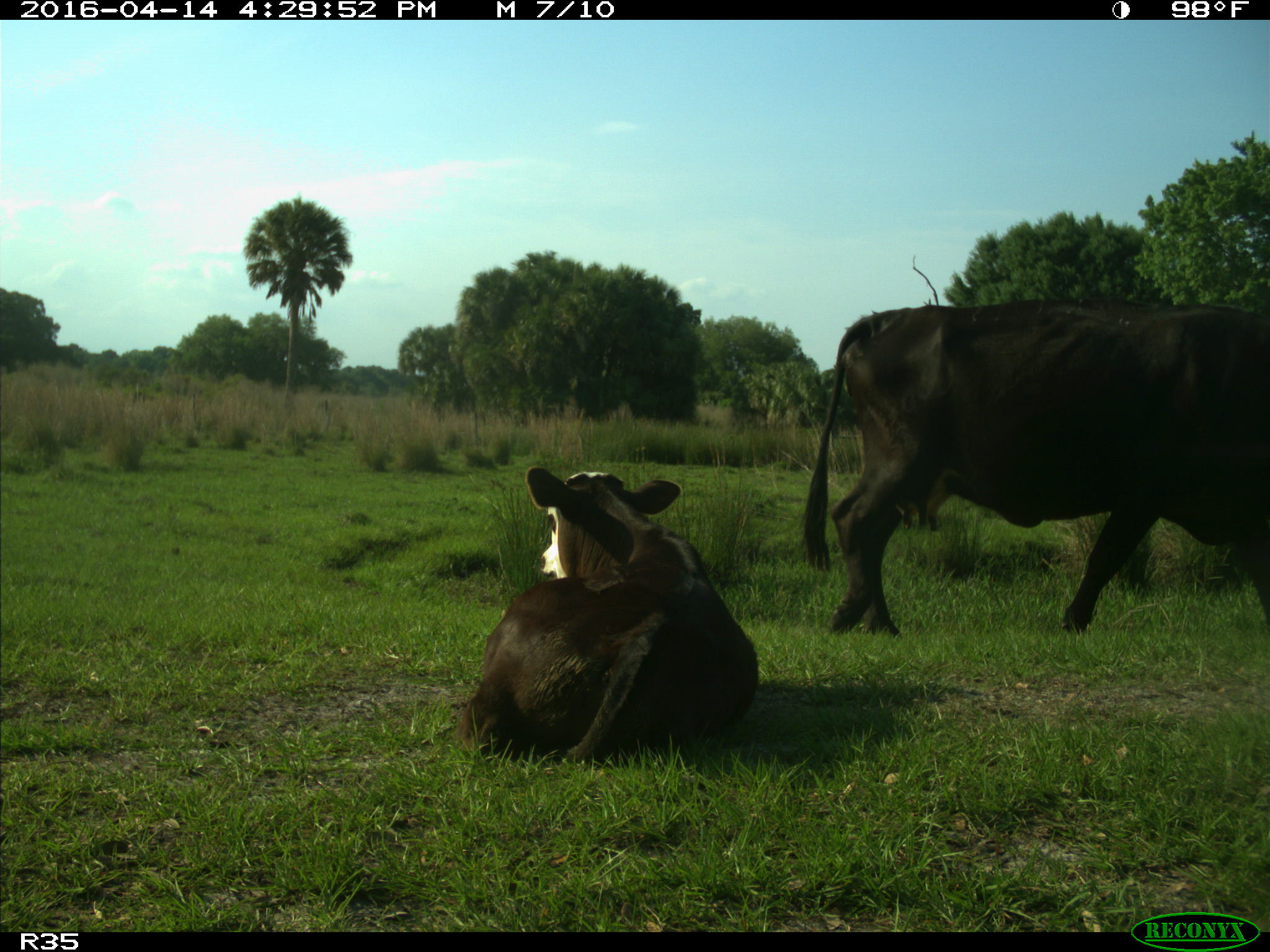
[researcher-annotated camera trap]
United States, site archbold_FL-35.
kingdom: Animalia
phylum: Chordata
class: Mammalia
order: Artiodactyla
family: Bovidae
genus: Bos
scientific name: Bos taurus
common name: domestic cow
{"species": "Bos taurus (domestic cow)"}